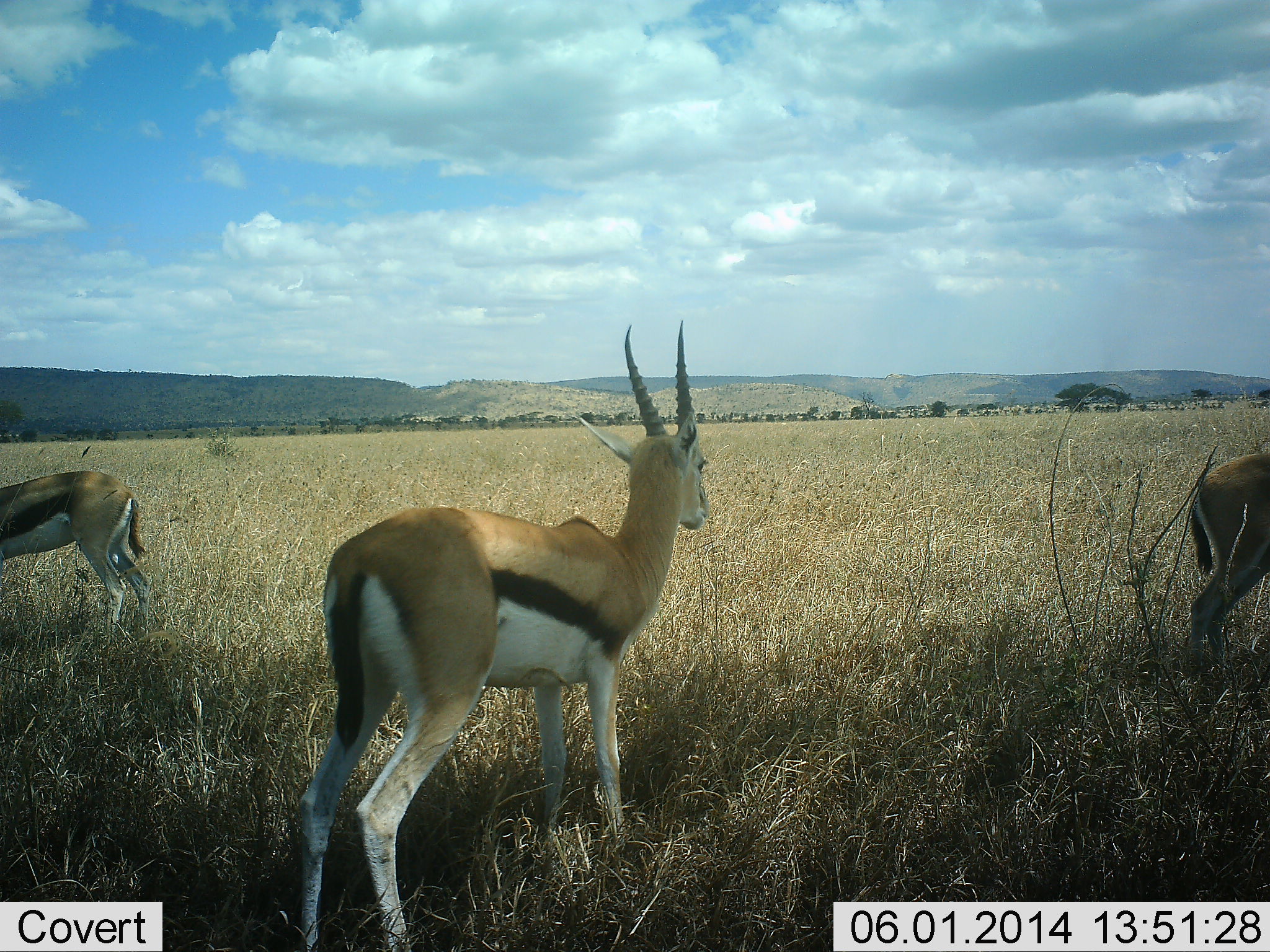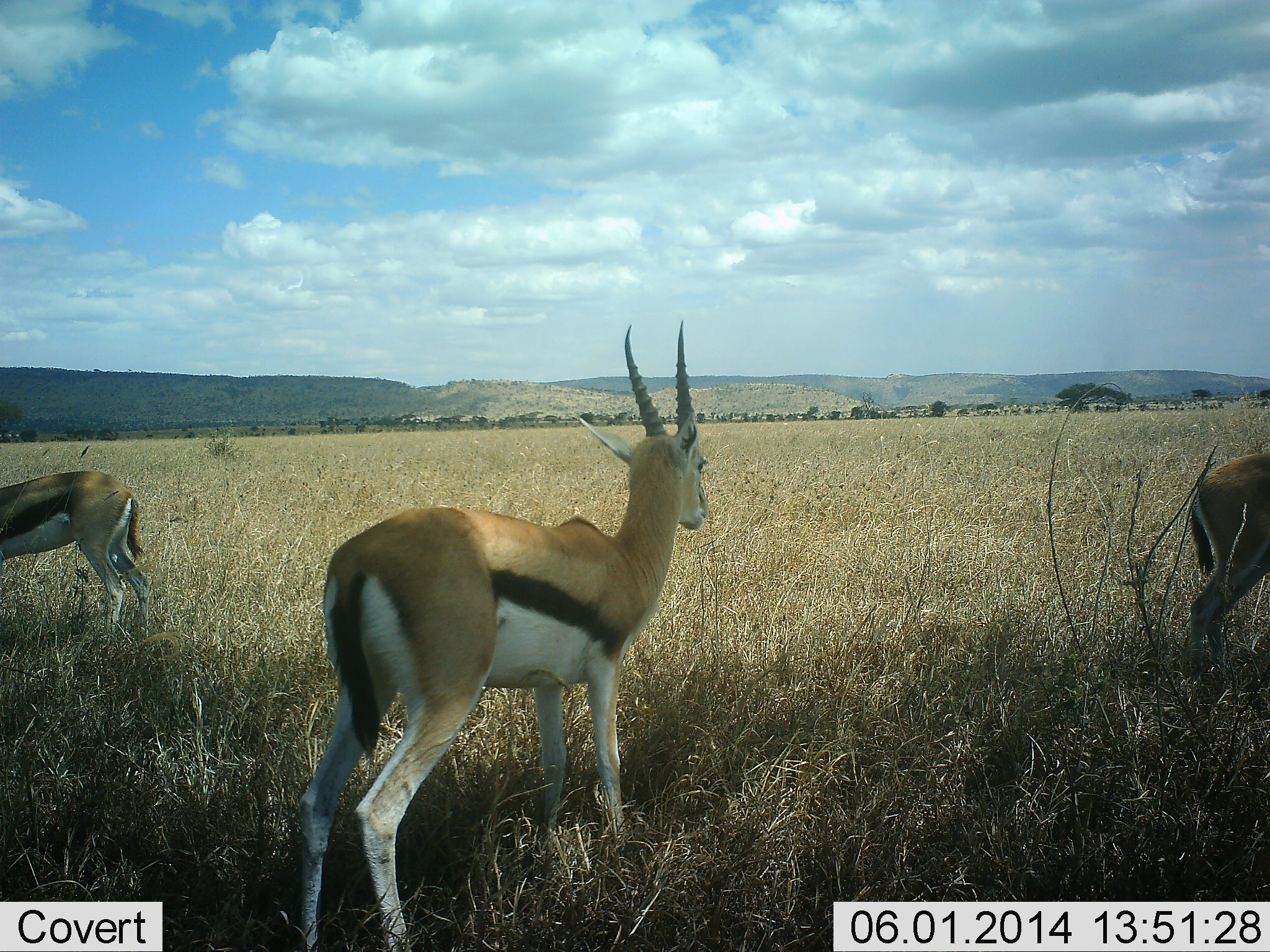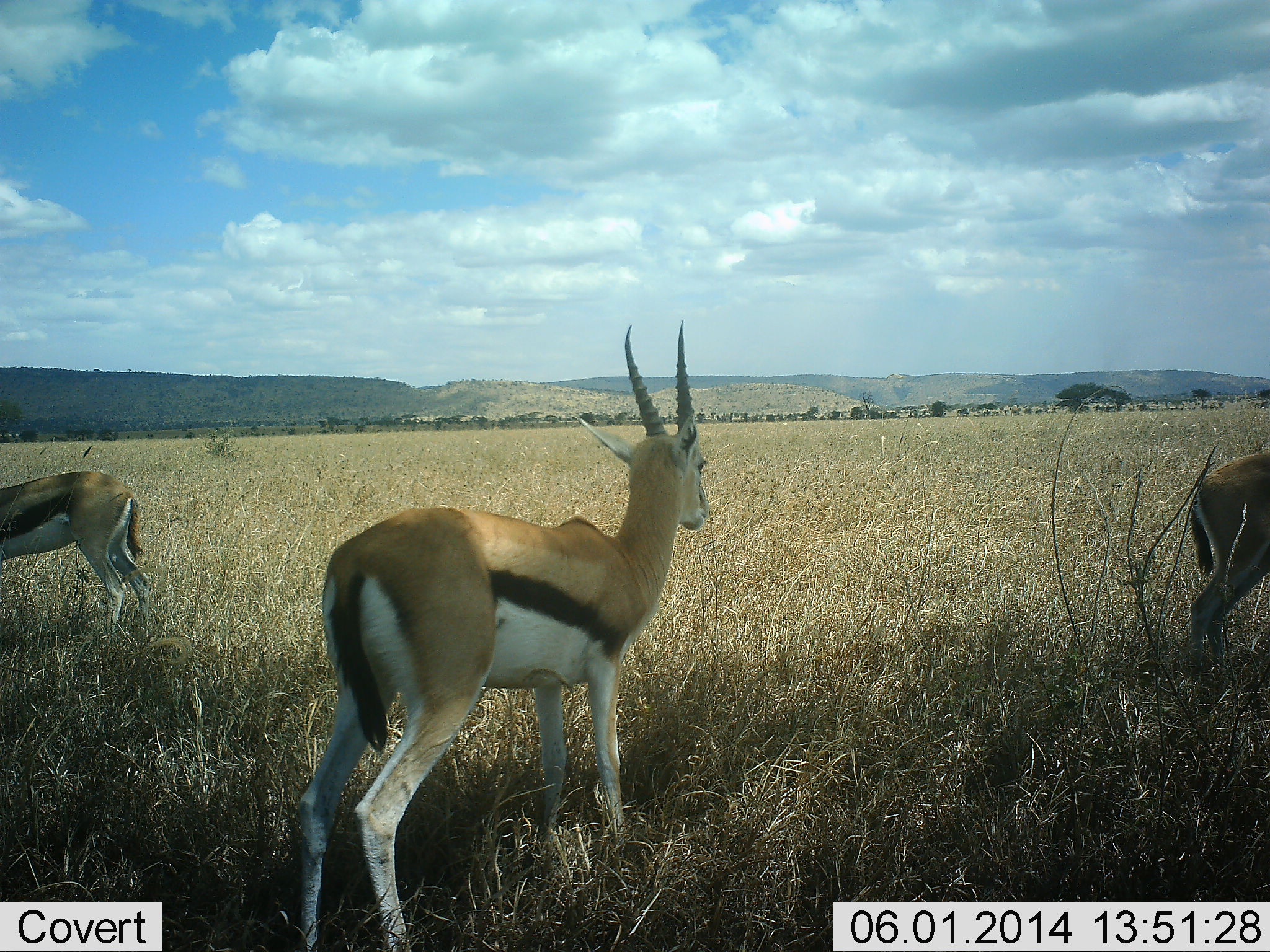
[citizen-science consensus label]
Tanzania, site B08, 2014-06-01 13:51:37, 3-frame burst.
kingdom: Animalia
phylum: Chordata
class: Mammalia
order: Artiodactyla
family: Bovidae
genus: Eudorcas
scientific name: Eudorcas thomsonii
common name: thomson's gazelle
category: gazellethomsons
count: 3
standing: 92%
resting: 10%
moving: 6%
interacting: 2%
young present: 0%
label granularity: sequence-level